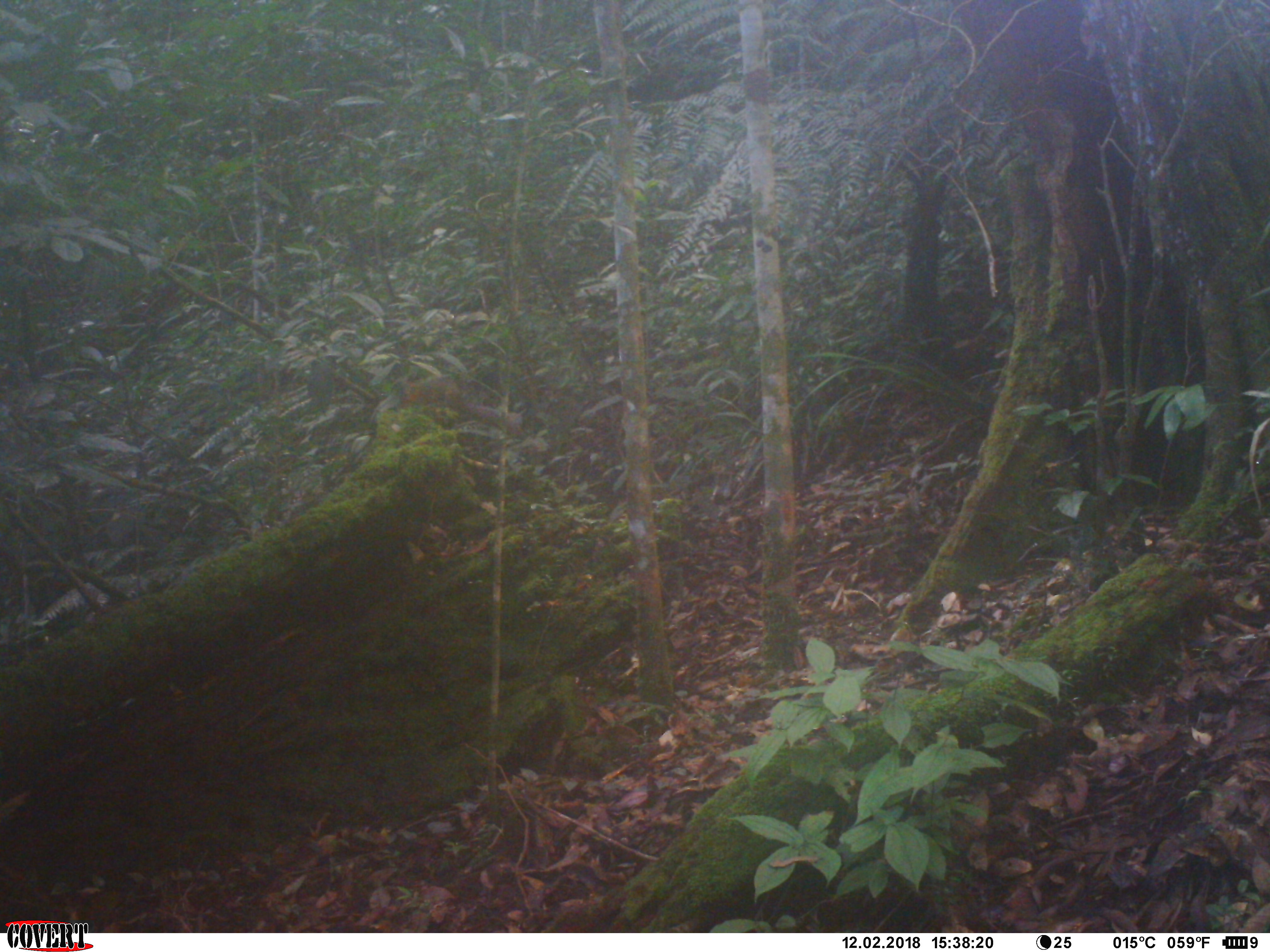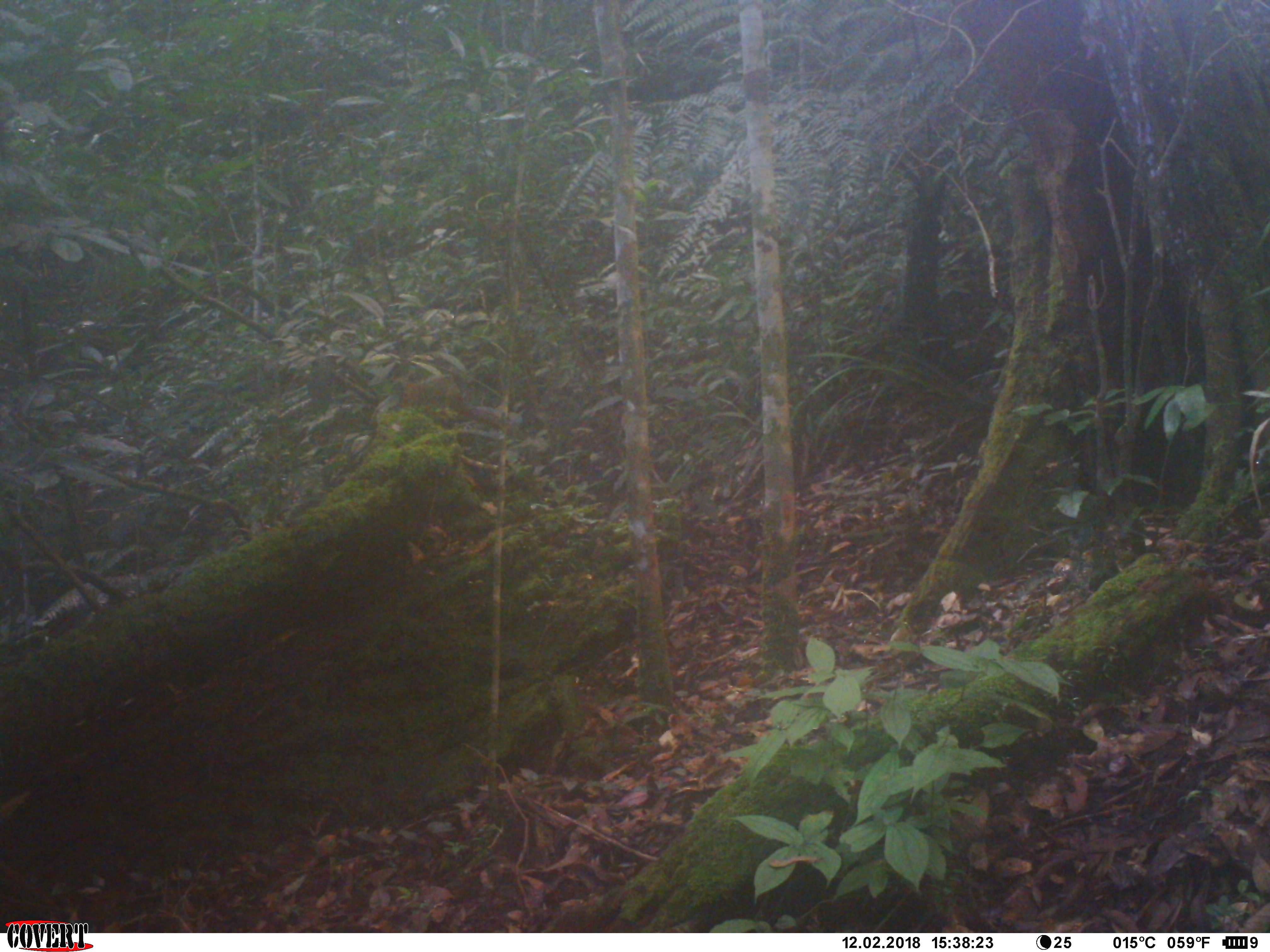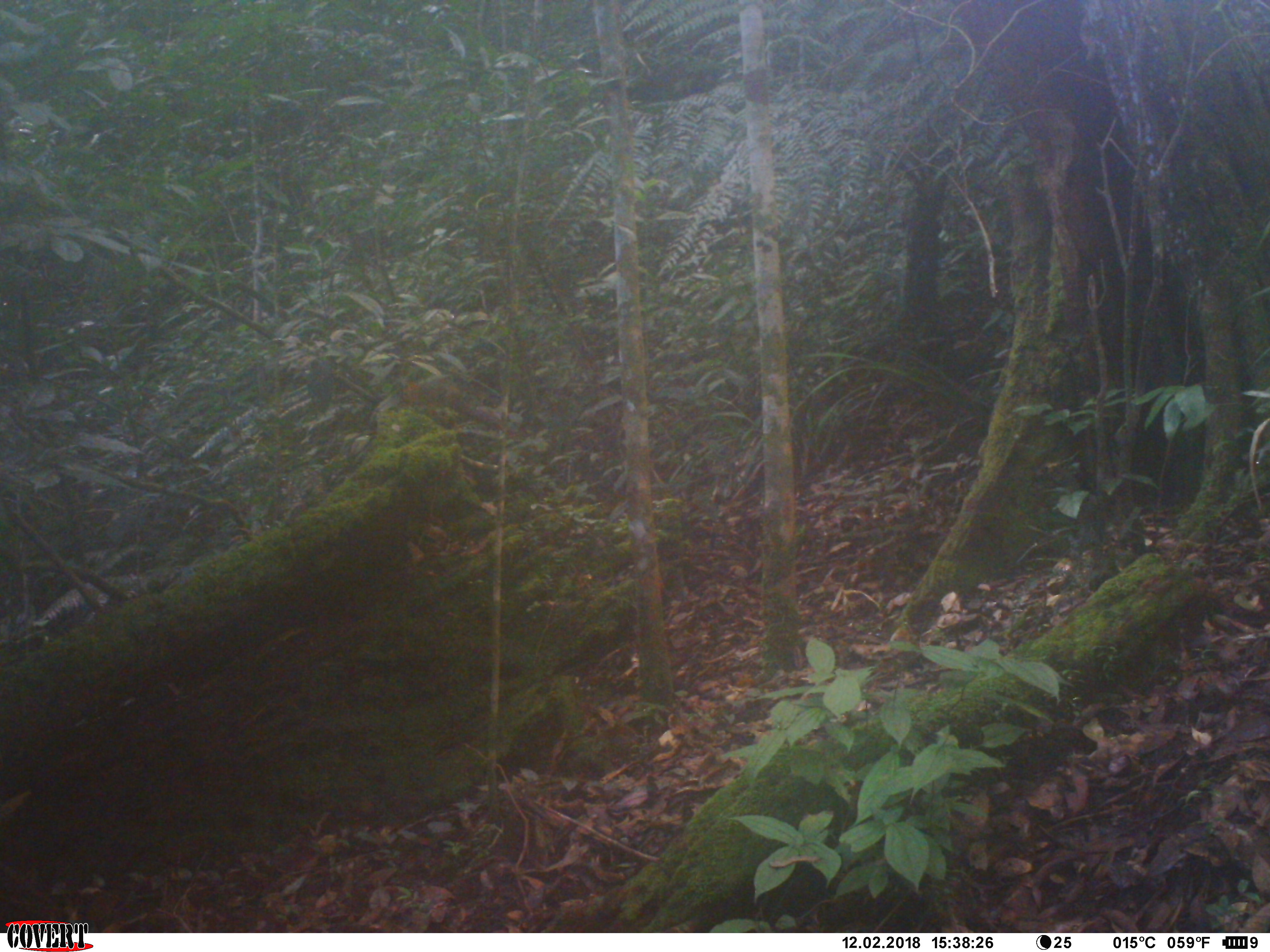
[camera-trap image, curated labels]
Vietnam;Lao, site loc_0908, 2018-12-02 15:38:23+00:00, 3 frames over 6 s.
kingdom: Animalia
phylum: Chordata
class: Mammalia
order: Rodentia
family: Sciuridae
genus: Dremomys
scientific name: Dremomys rufigenis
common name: red-cheeked squirrel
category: red cheeked squirrel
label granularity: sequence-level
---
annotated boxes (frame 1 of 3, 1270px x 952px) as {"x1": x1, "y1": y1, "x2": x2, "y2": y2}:
red cheeked squirrel: {"x1": 402, "y1": 373, "x2": 520, "y2": 440}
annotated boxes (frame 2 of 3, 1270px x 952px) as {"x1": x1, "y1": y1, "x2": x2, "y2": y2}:
red cheeked squirrel: {"x1": 400, "y1": 372, "x2": 523, "y2": 434}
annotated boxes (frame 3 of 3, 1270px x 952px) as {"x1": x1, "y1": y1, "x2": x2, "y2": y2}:
red cheeked squirrel: {"x1": 401, "y1": 378, "x2": 520, "y2": 438}